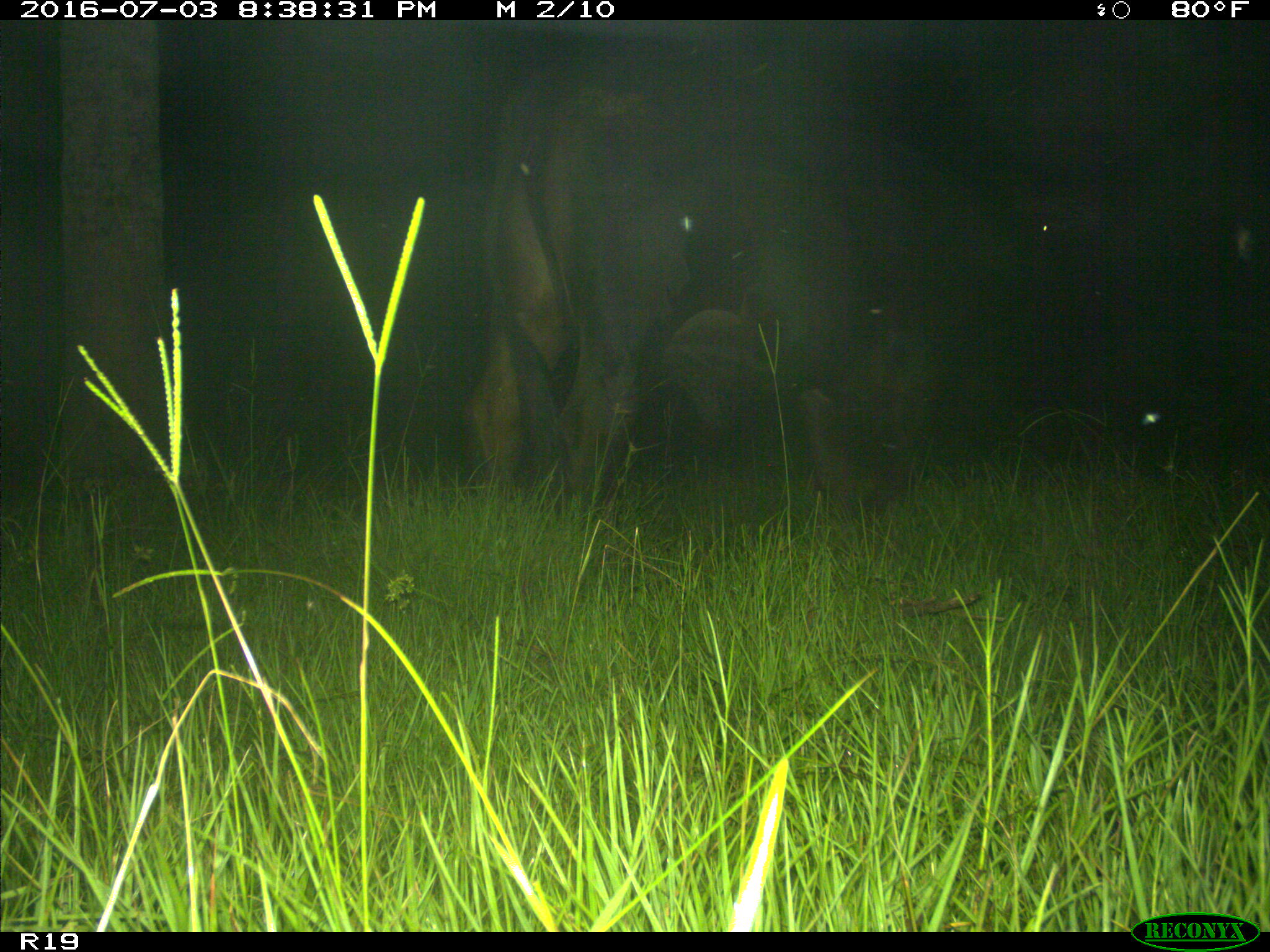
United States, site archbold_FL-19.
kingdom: Animalia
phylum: Chordata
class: Mammalia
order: Artiodactyla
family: Bovidae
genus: Bos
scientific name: Bos taurus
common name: domestic cow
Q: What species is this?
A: Bos taurus (domestic cow).